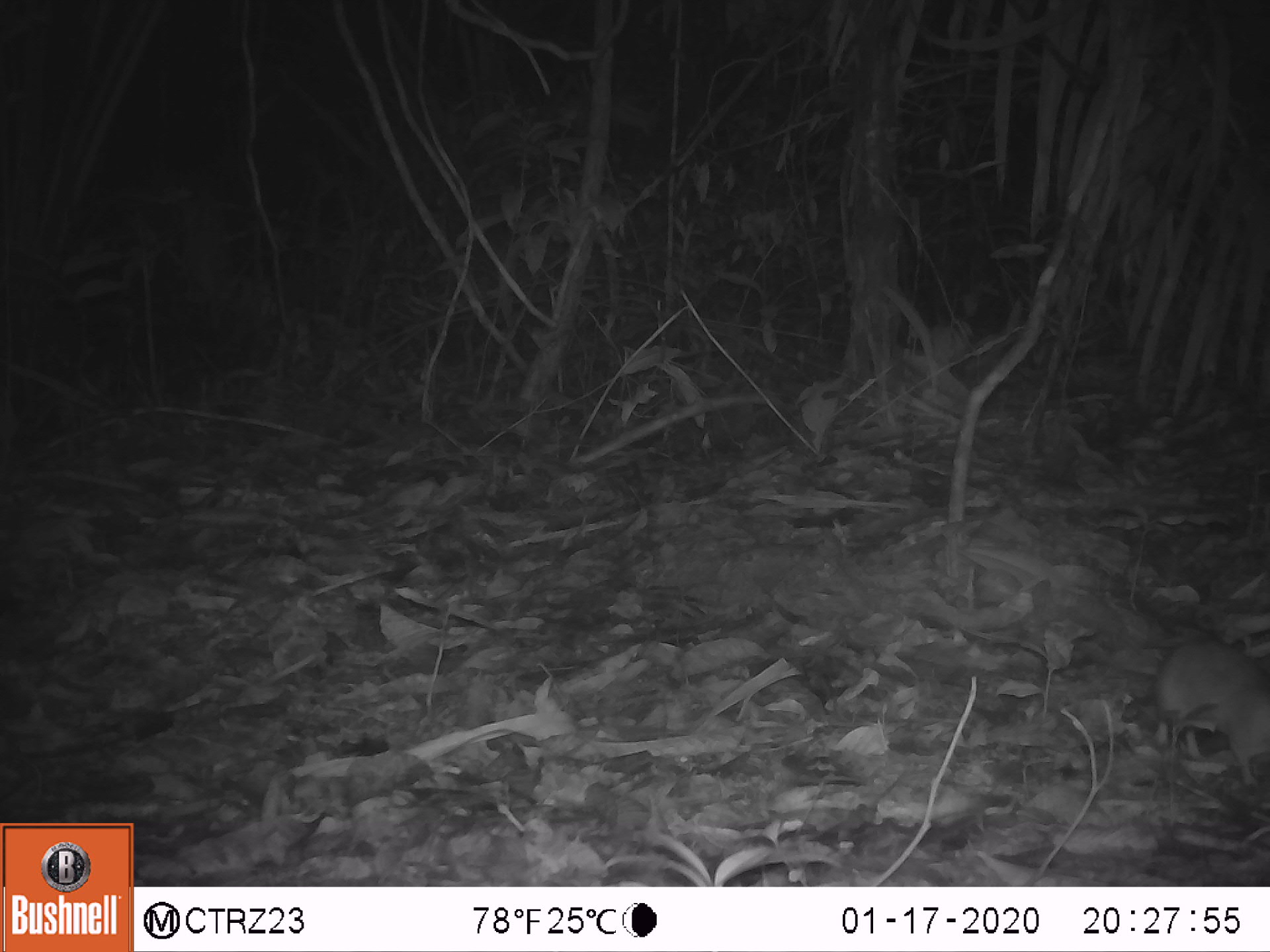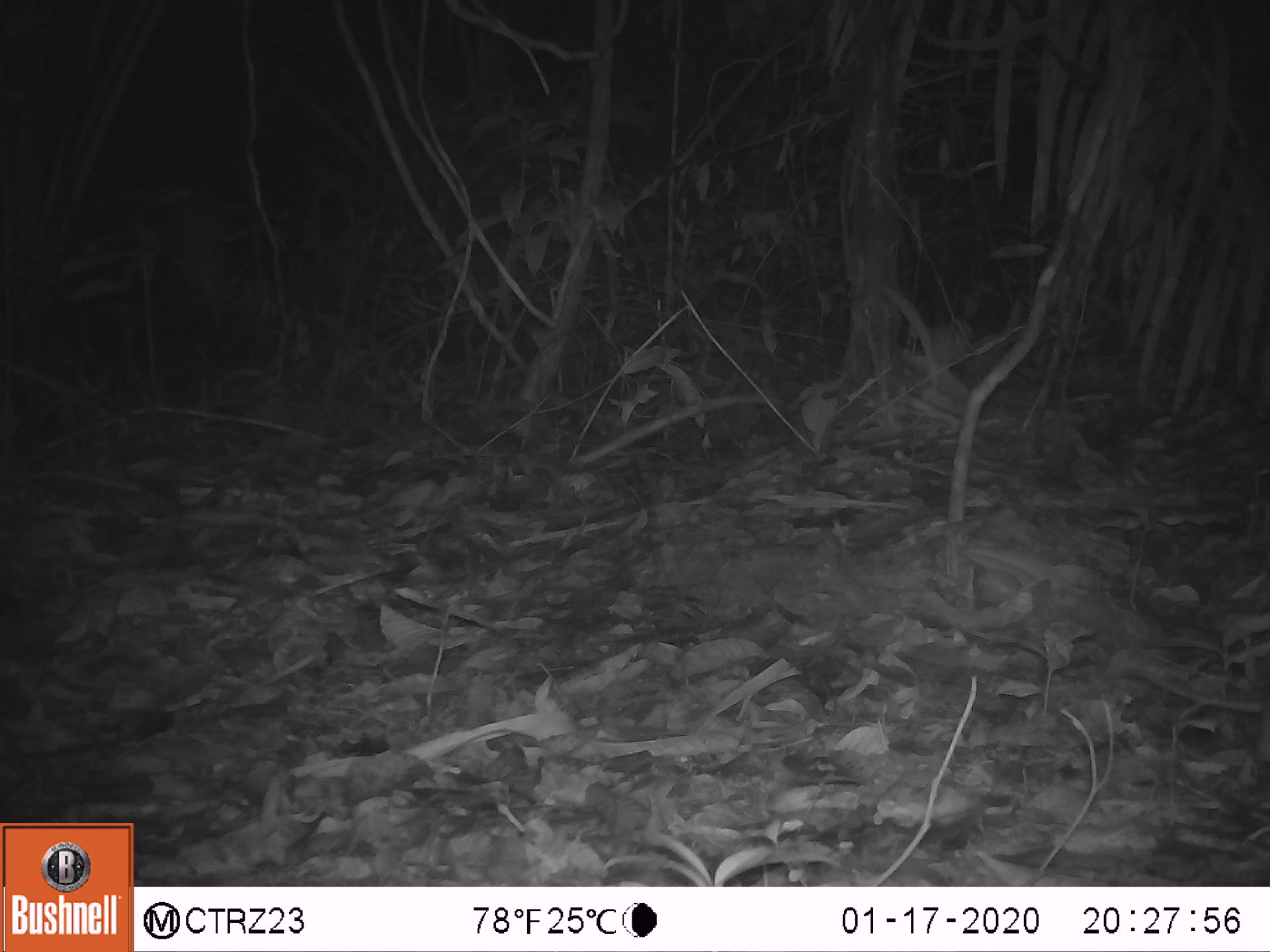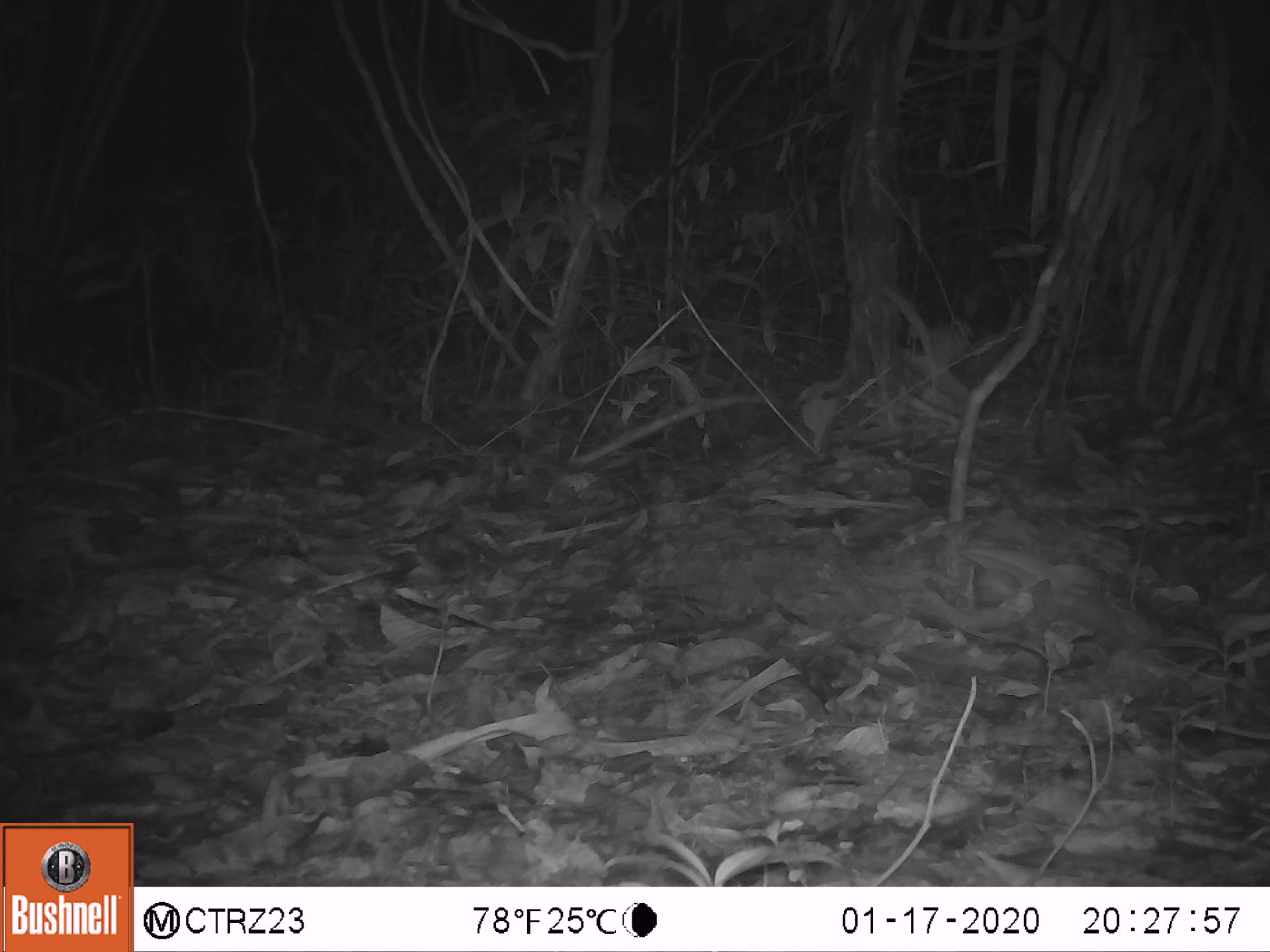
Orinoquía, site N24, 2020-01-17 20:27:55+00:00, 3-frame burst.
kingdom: Animalia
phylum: Chordata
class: Mammalia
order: Rodentia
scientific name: Rodentia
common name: rodent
Rodent (Rodentia).